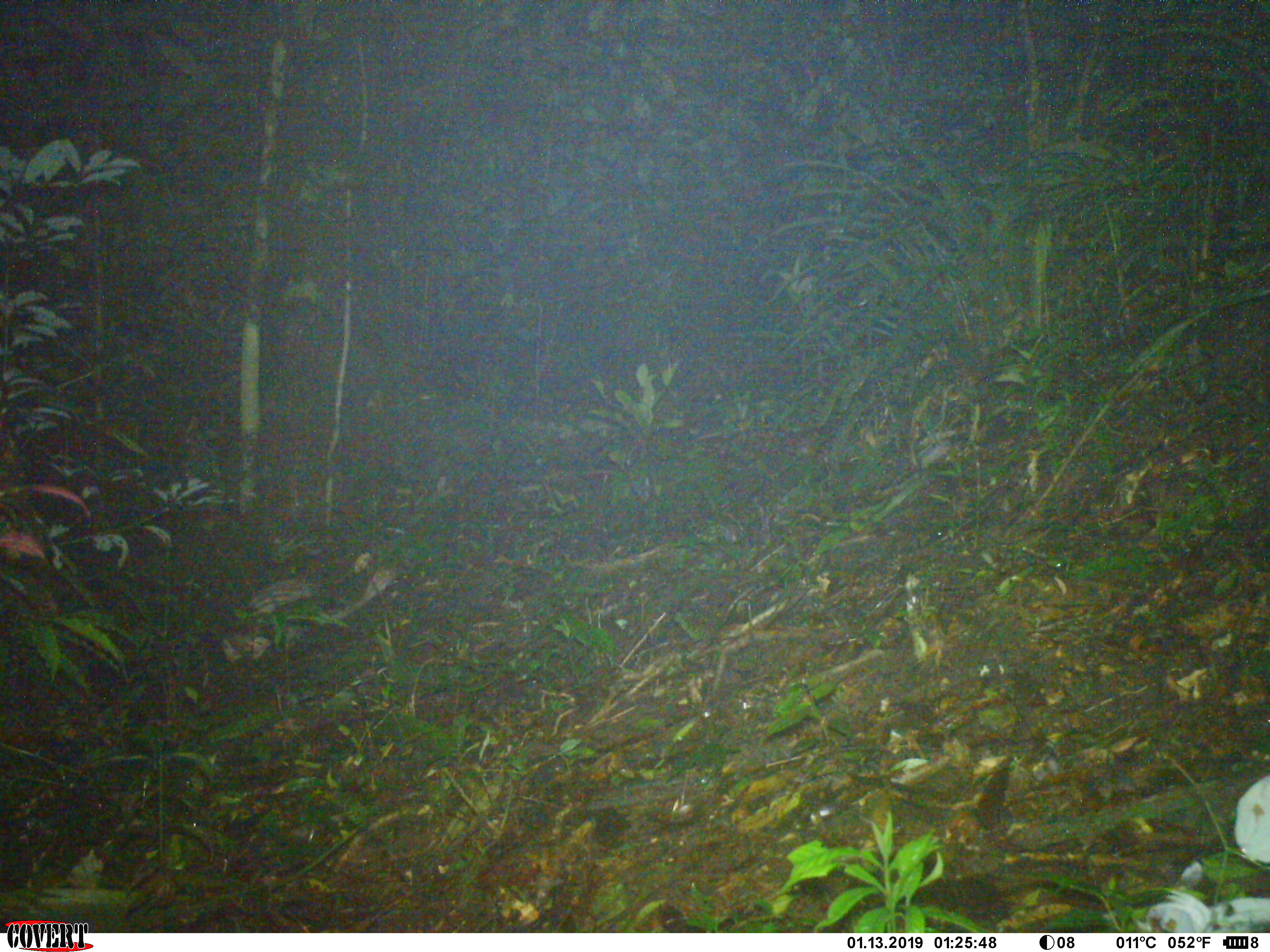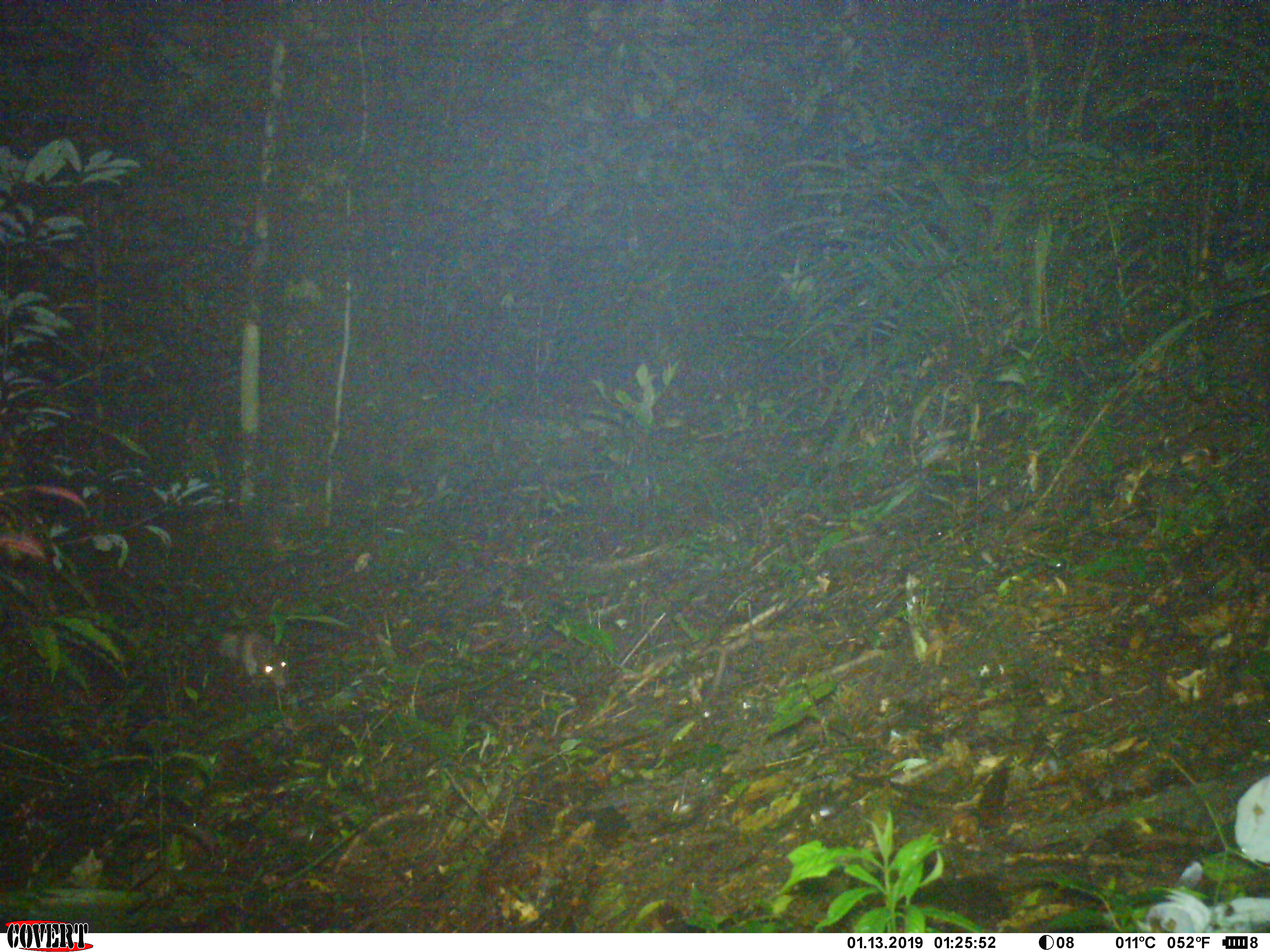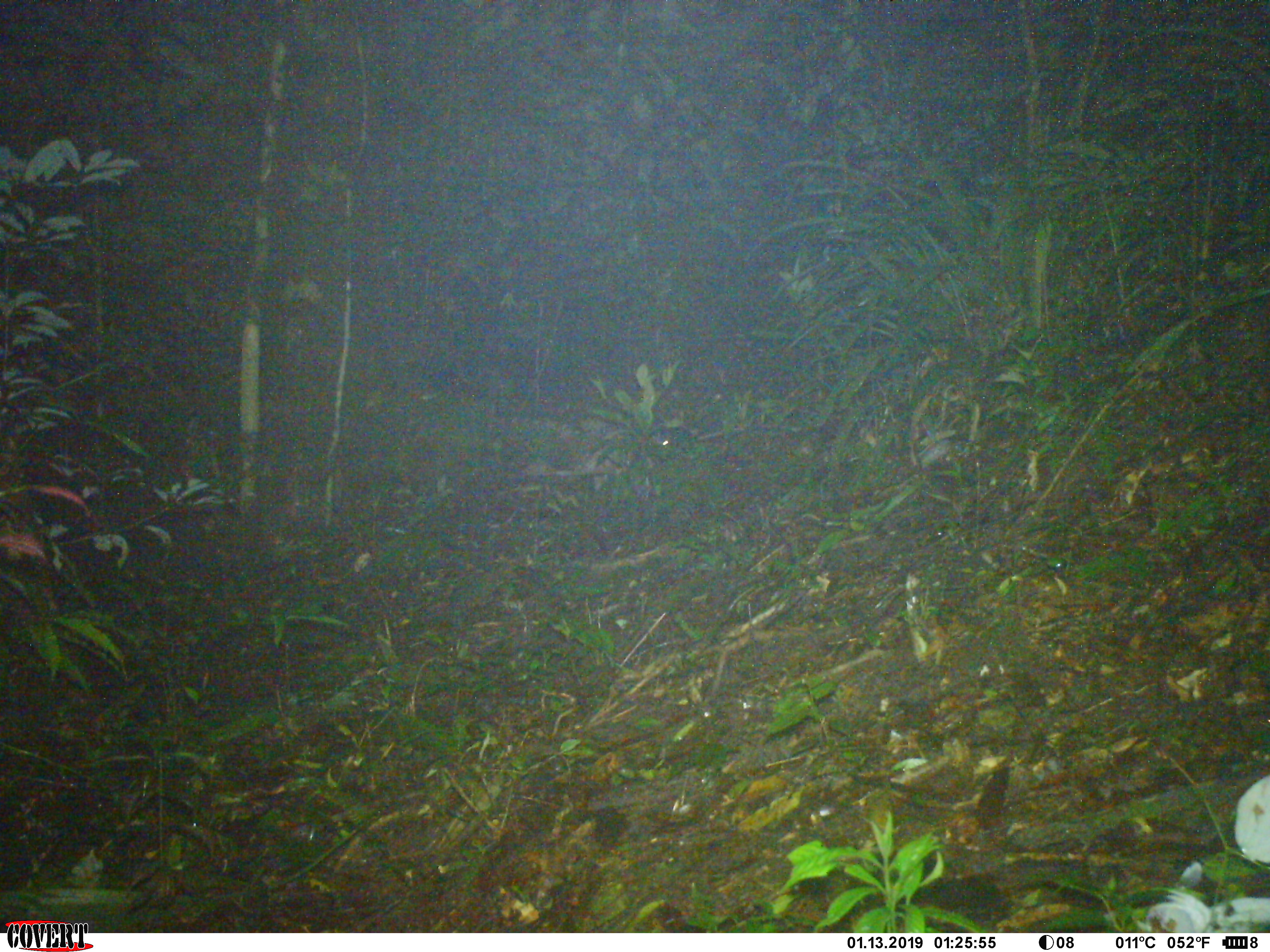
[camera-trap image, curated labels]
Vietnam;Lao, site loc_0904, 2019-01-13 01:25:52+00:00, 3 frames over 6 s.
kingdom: Animalia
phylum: Chordata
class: Mammalia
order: Rodentia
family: Hystricidae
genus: Atherurus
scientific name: Atherurus macrourus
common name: asiatic brush-tailed porcupine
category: asiatic brush tailed porcupine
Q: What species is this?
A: Asiatic brush tailed porcupine (asiatic brush-tailed porcupine) (Atherurus macrourus).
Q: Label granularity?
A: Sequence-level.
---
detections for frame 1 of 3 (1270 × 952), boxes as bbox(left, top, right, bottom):
asiatic brush tailed porcupine: bbox(219, 566, 397, 676)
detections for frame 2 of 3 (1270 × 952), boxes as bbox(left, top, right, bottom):
asiatic brush tailed porcupine: bbox(217, 629, 287, 689)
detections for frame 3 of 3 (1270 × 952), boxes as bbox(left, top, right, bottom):
asiatic brush tailed porcupine: bbox(484, 416, 673, 504)